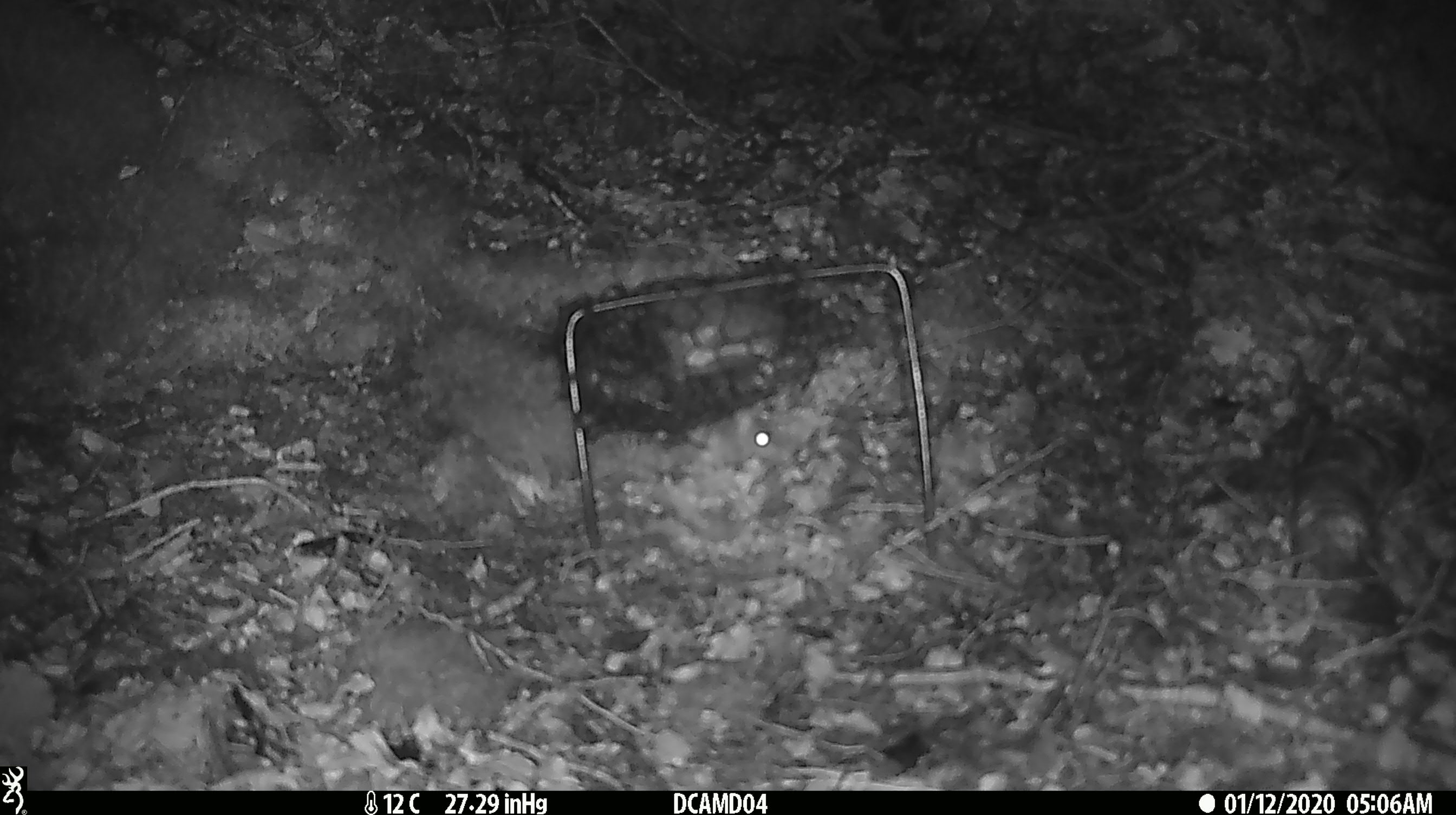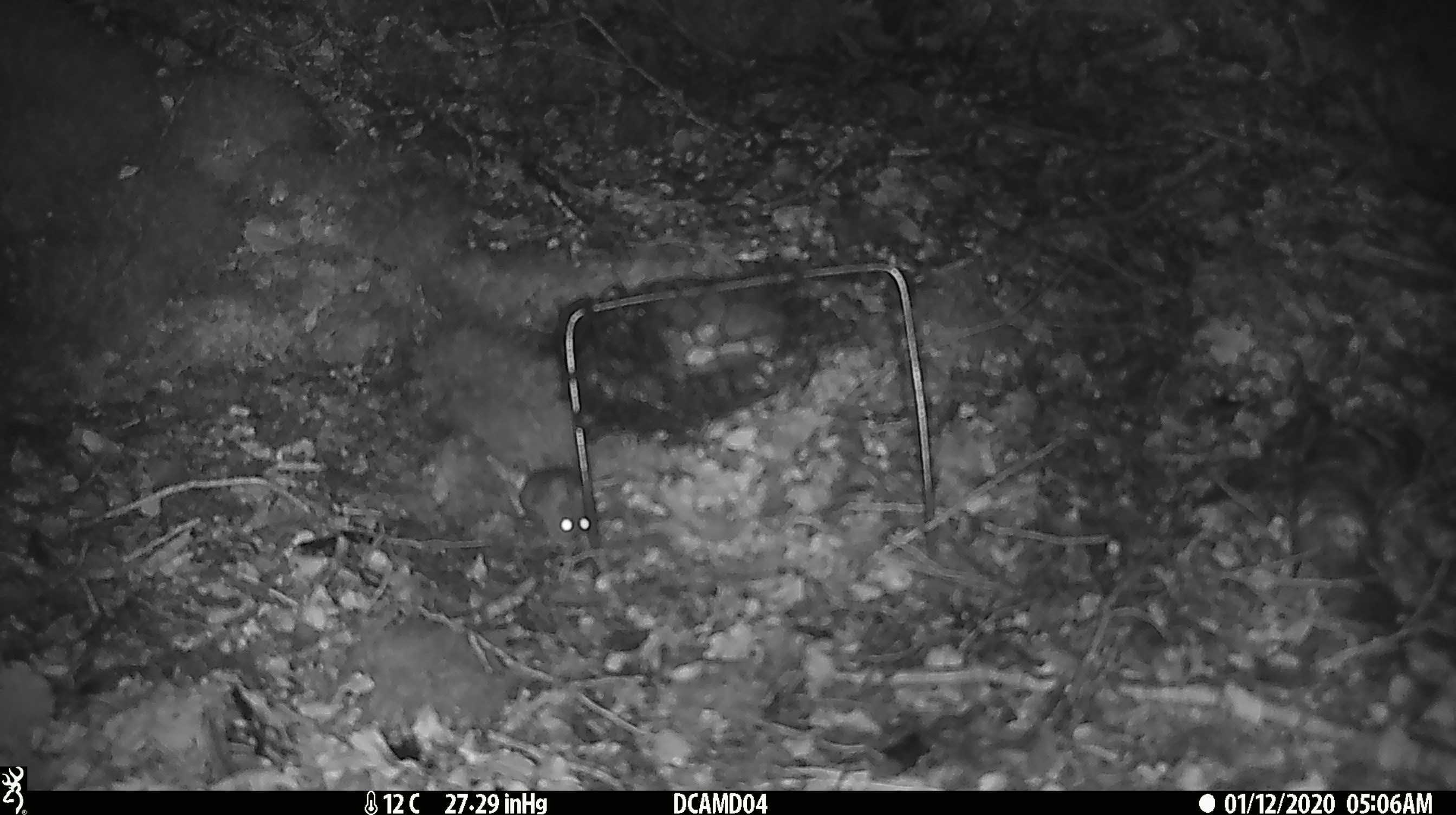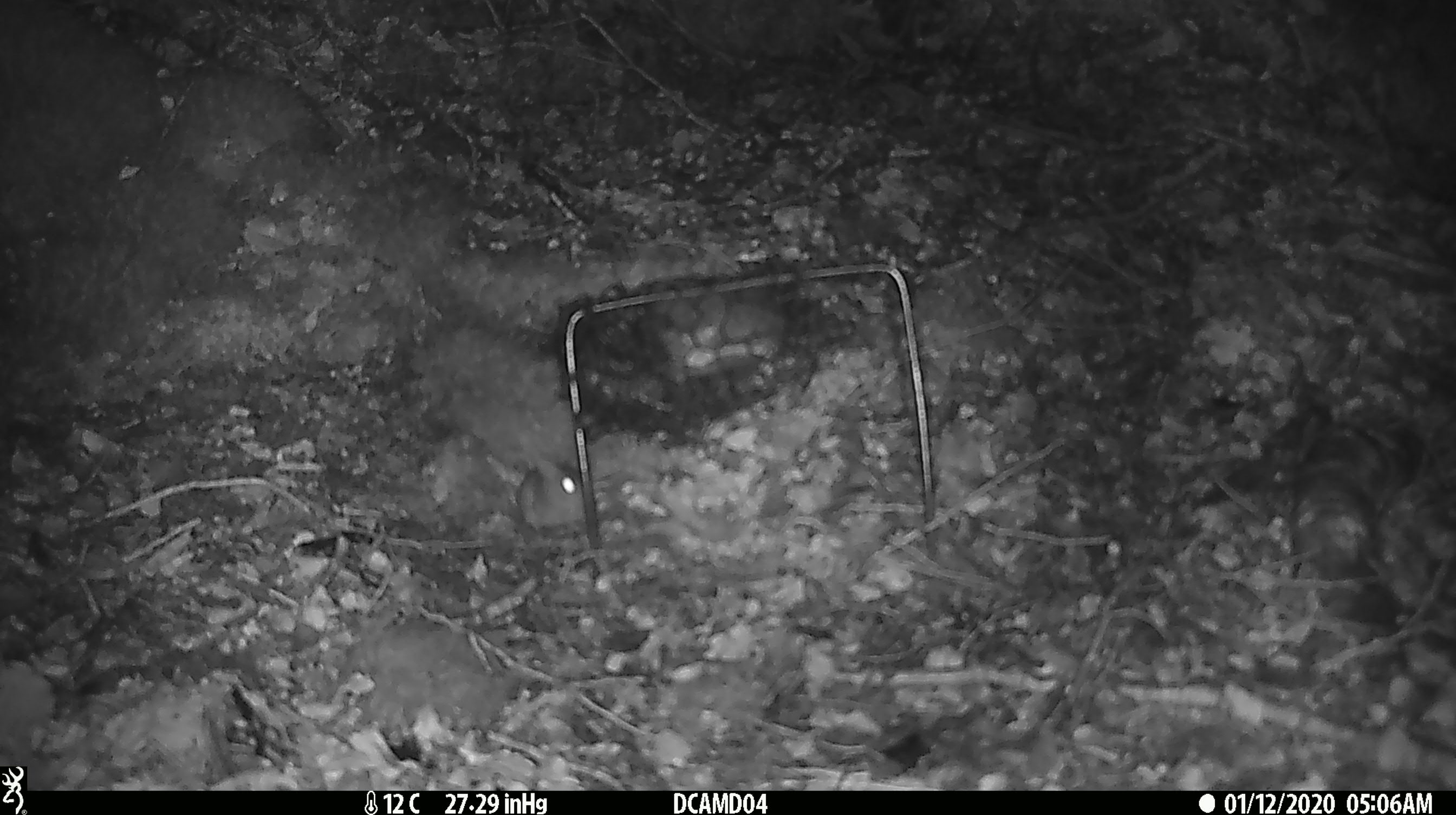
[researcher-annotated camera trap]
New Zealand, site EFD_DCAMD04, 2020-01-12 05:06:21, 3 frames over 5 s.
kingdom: Animalia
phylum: Chordata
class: Mammalia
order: Rodentia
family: Muridae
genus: Mus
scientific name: Mus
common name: mouse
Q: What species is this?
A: Mouse (Mus).